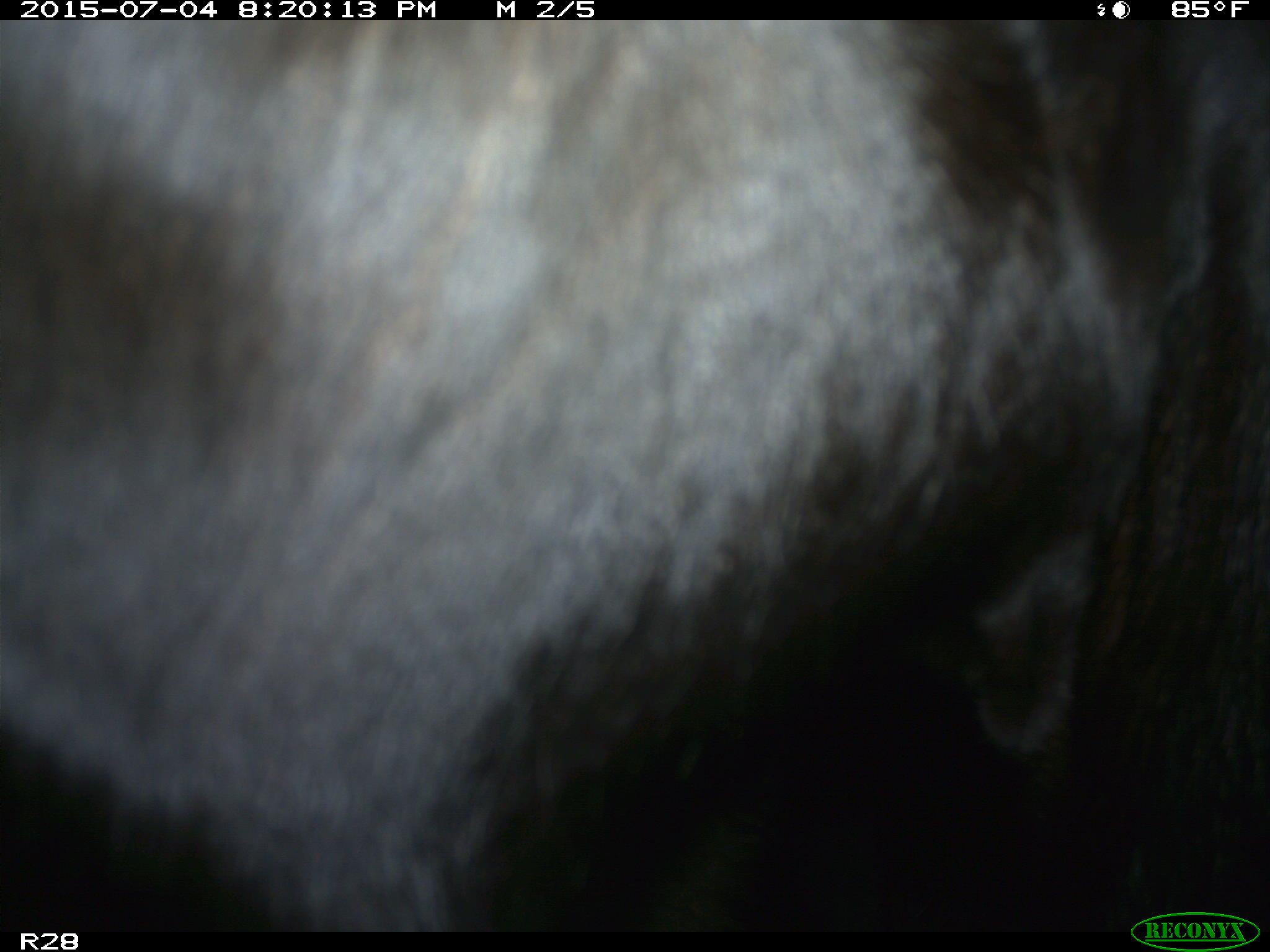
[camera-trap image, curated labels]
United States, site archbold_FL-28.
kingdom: Animalia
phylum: Chordata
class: Mammalia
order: Artiodactyla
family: Bovidae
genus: Bos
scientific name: Bos taurus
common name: domestic cow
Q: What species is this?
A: Bos taurus (domestic cow).